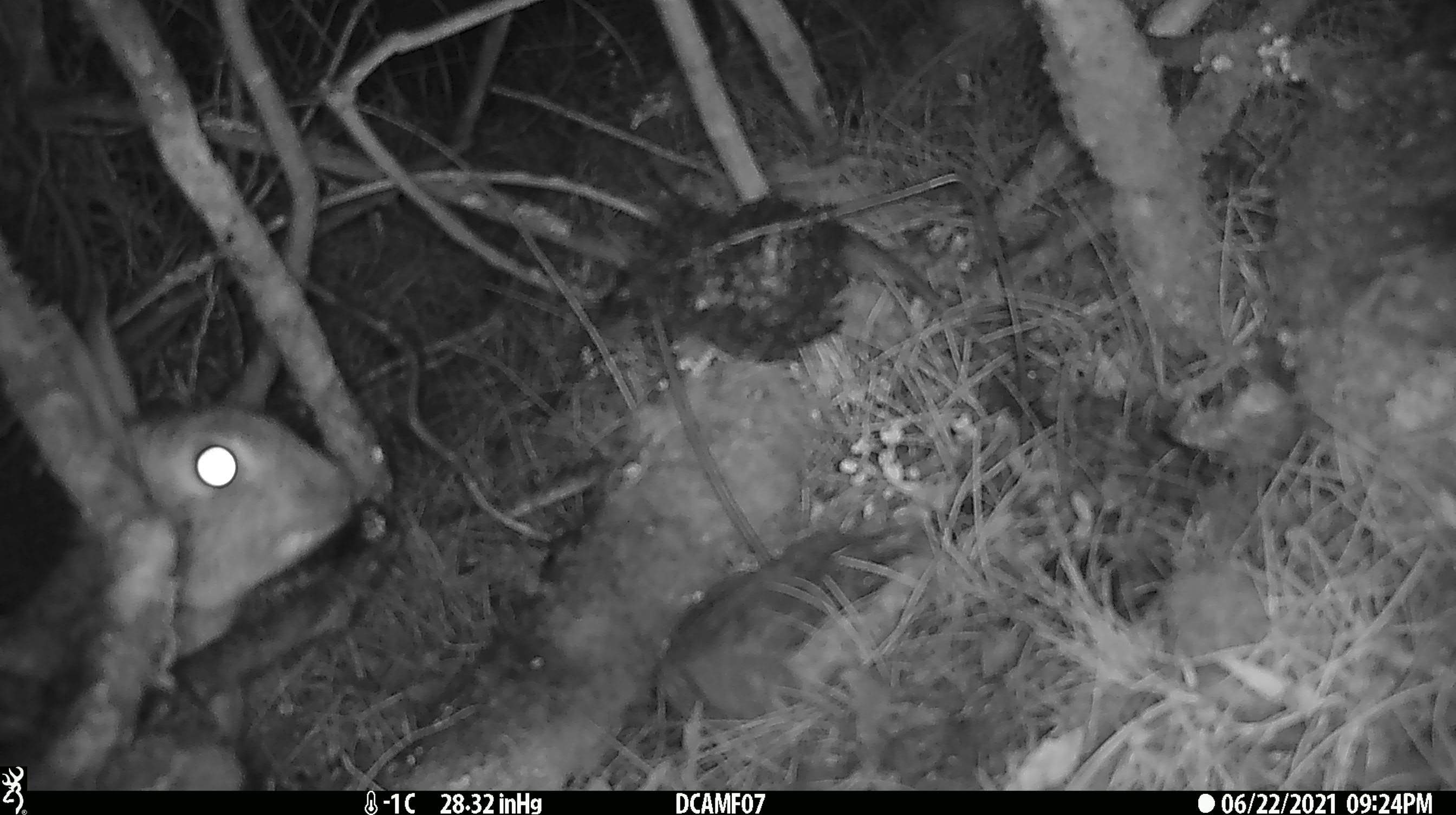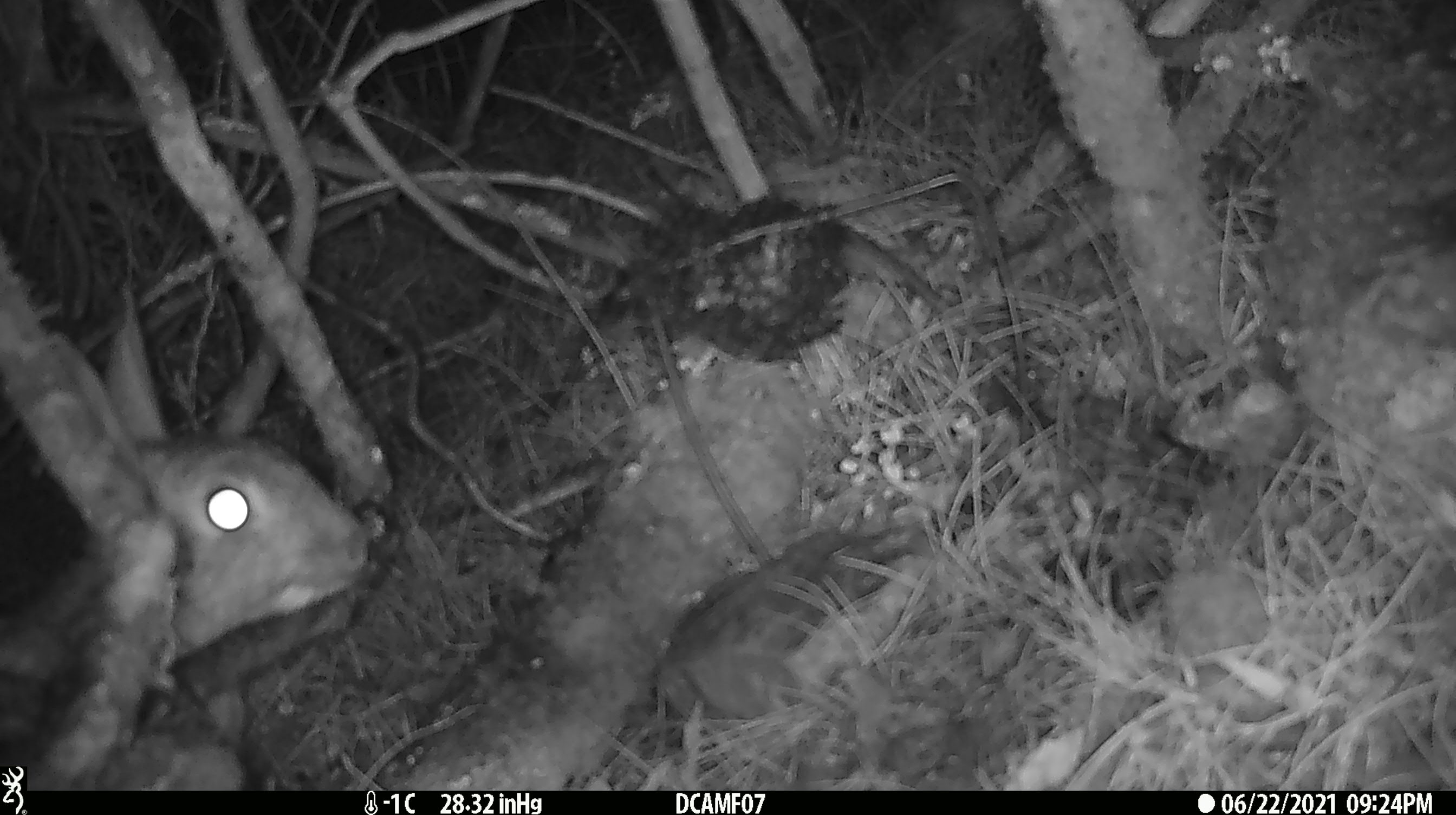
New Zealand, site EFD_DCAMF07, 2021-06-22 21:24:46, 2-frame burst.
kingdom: Animalia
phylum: Chordata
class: Mammalia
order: Lagomorpha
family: Leporidae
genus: Oryctolagus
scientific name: Oryctolagus cuniculus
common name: european rabbit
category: rabbit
Rabbit (european rabbit) (Oryctolagus cuniculus).